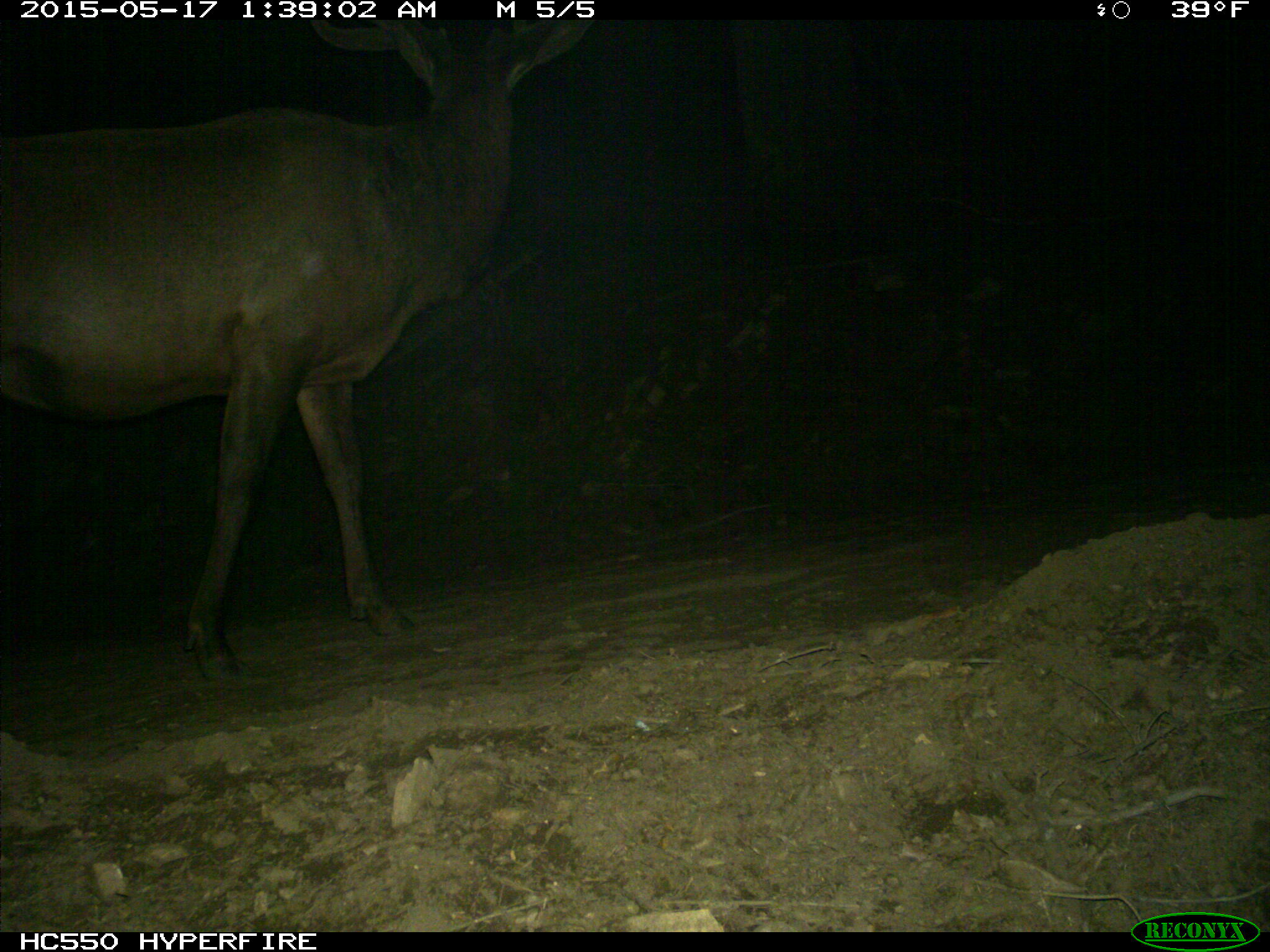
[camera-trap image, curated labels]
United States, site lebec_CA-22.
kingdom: Animalia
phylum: Chordata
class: Mammalia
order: Artiodactyla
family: Cervidae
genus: Cervus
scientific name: Cervus canadensis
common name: elk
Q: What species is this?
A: Cervus canadensis (elk).